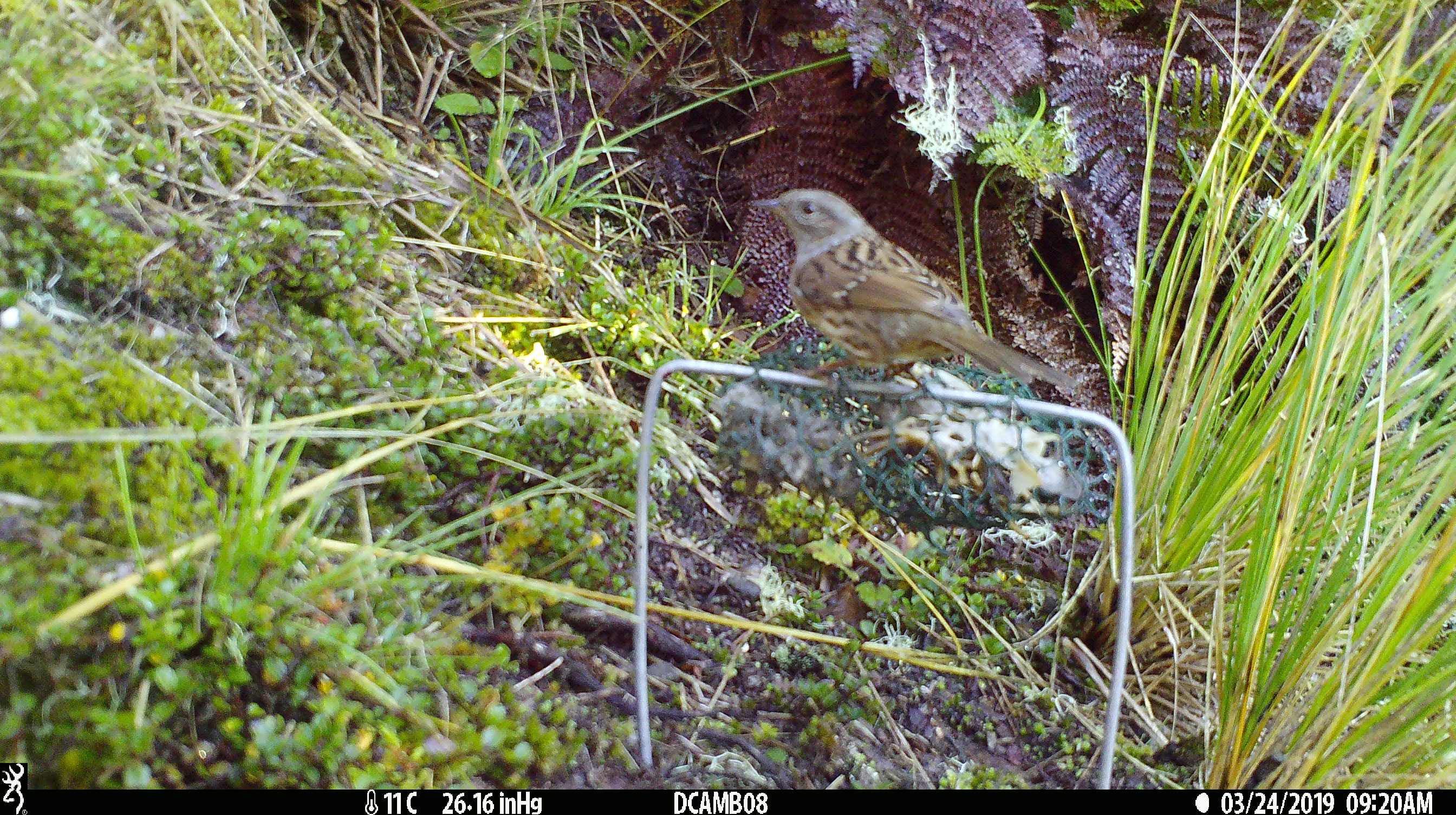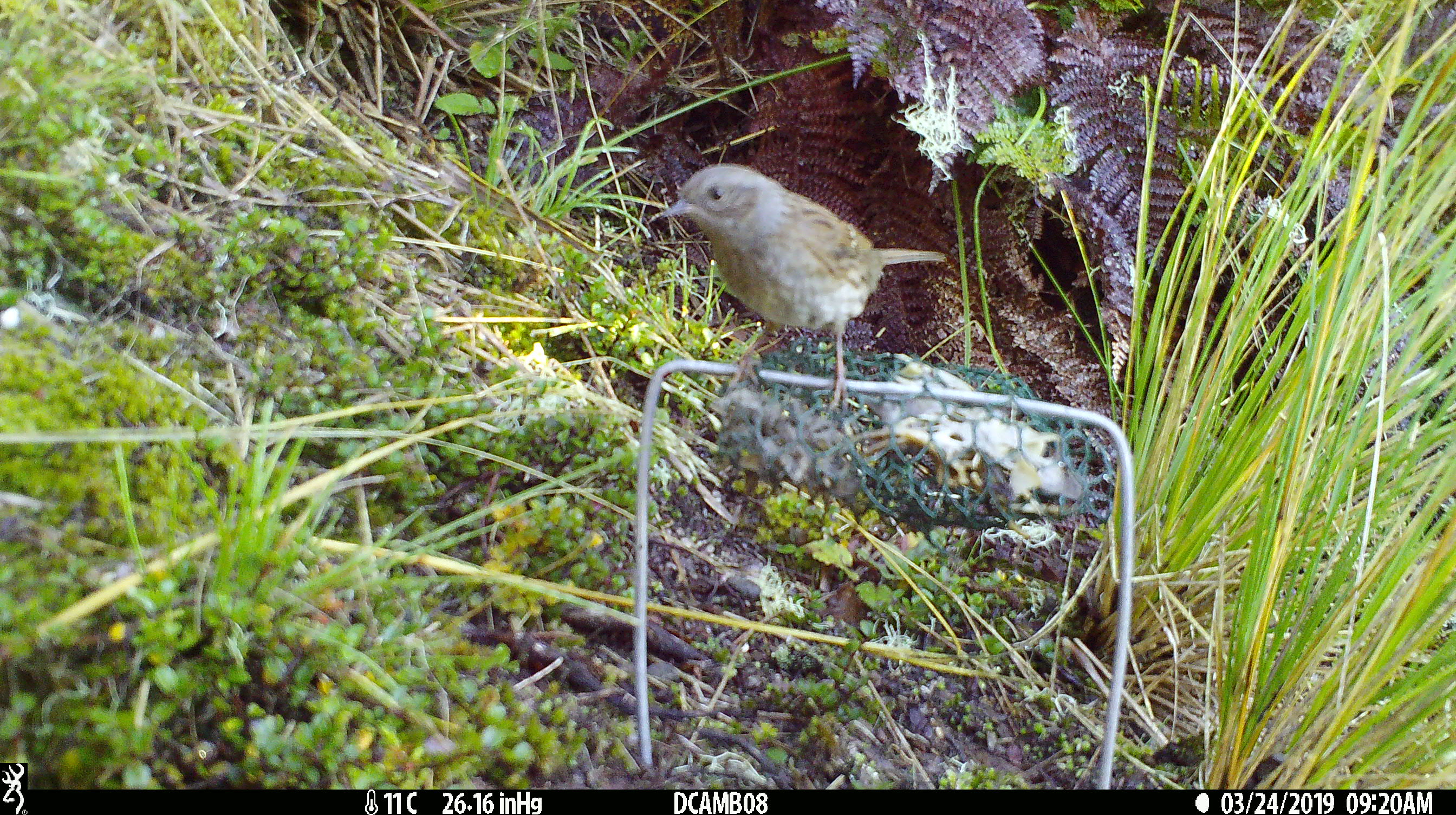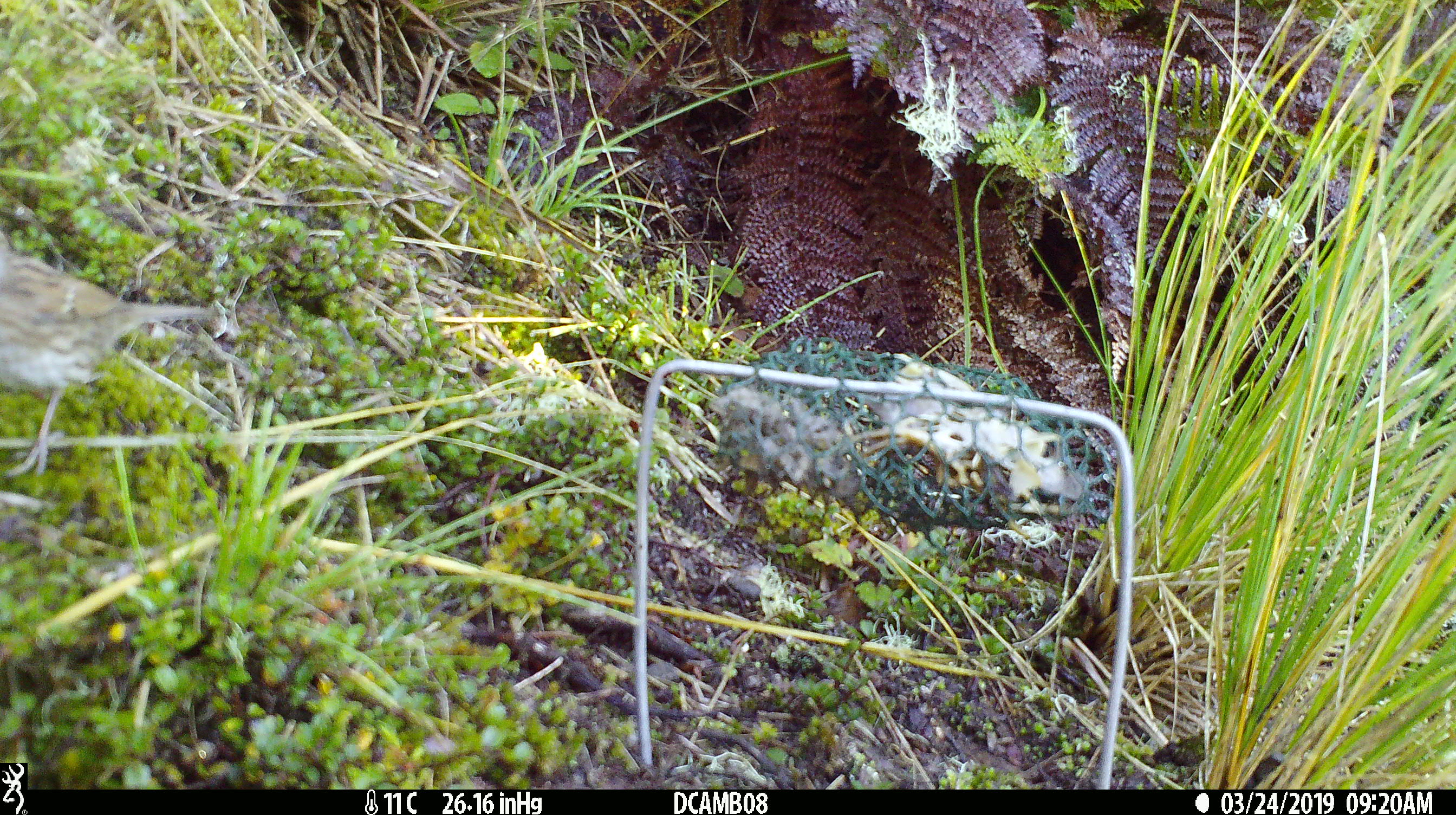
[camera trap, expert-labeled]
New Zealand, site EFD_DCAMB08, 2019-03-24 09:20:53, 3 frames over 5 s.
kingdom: Animalia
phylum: Chordata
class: Aves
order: Passeriformes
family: Prunellidae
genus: Prunella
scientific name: Prunella modularis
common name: dunnock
Dunnock (Prunella modularis).